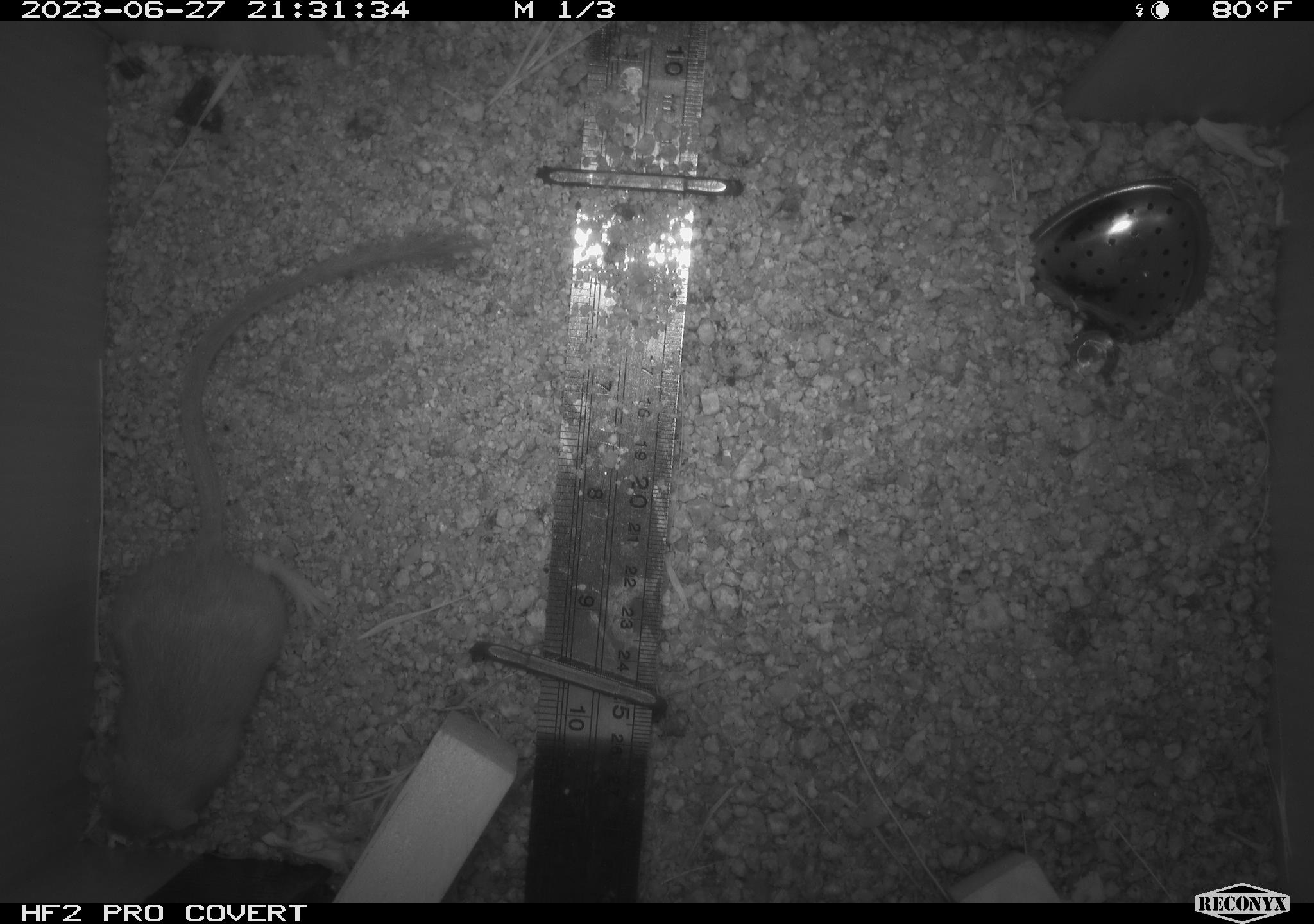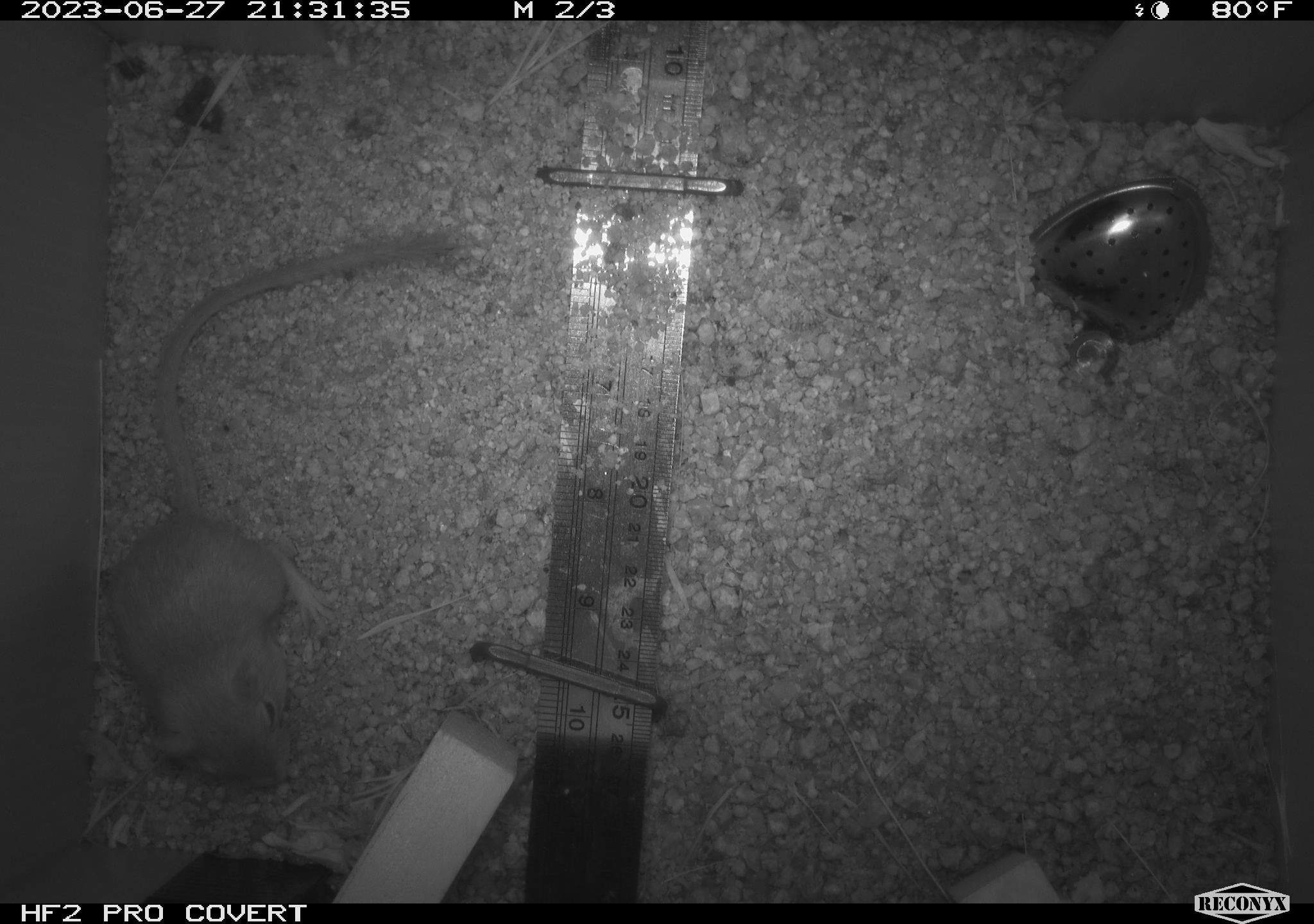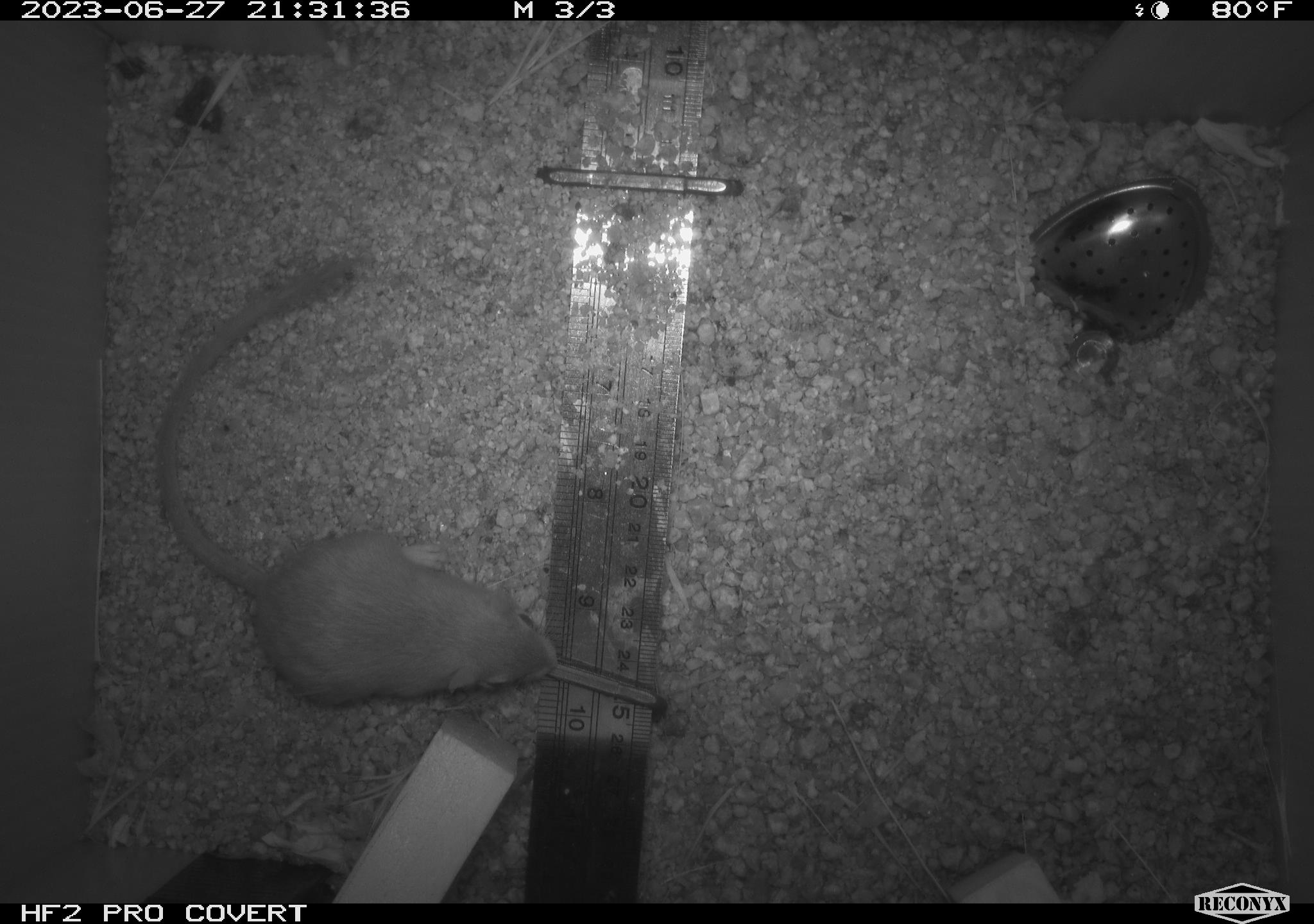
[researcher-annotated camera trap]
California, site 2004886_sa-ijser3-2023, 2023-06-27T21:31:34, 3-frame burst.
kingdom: Animalia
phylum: Chordata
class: Mammalia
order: Rodentia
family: Heteromyidae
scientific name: Heteromyidae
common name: kangaroo rats and pocket mice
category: heteromyidae family